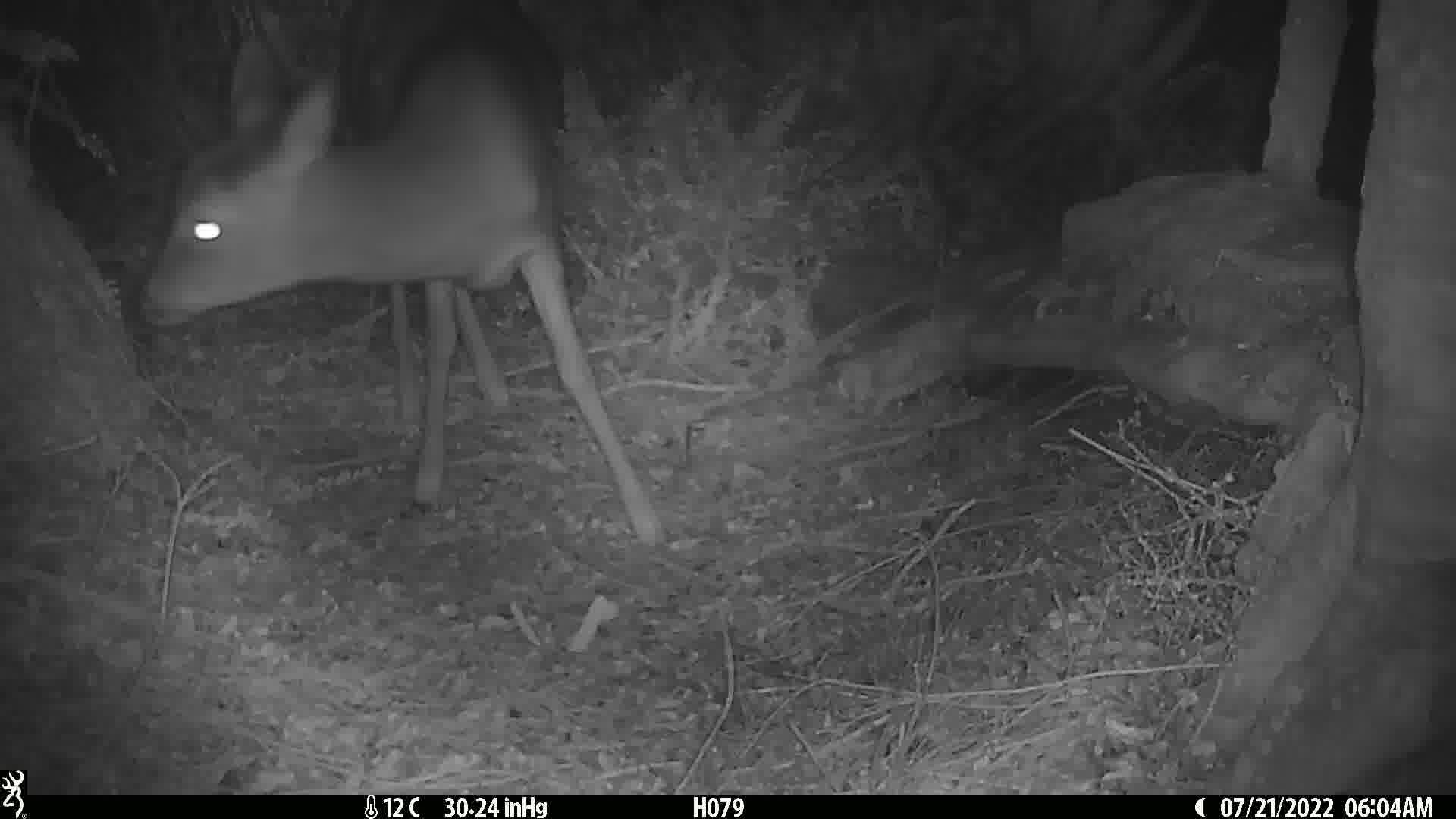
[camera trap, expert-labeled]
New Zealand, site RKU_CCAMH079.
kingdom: Animalia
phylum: Chordata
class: Mammalia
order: Artiodactyla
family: Cervidae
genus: Odocoileus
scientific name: Odocoileus virginianus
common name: white-tailed deer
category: white tailed deer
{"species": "white tailed deer (white-tailed deer) (Odocoileus virginianus)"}